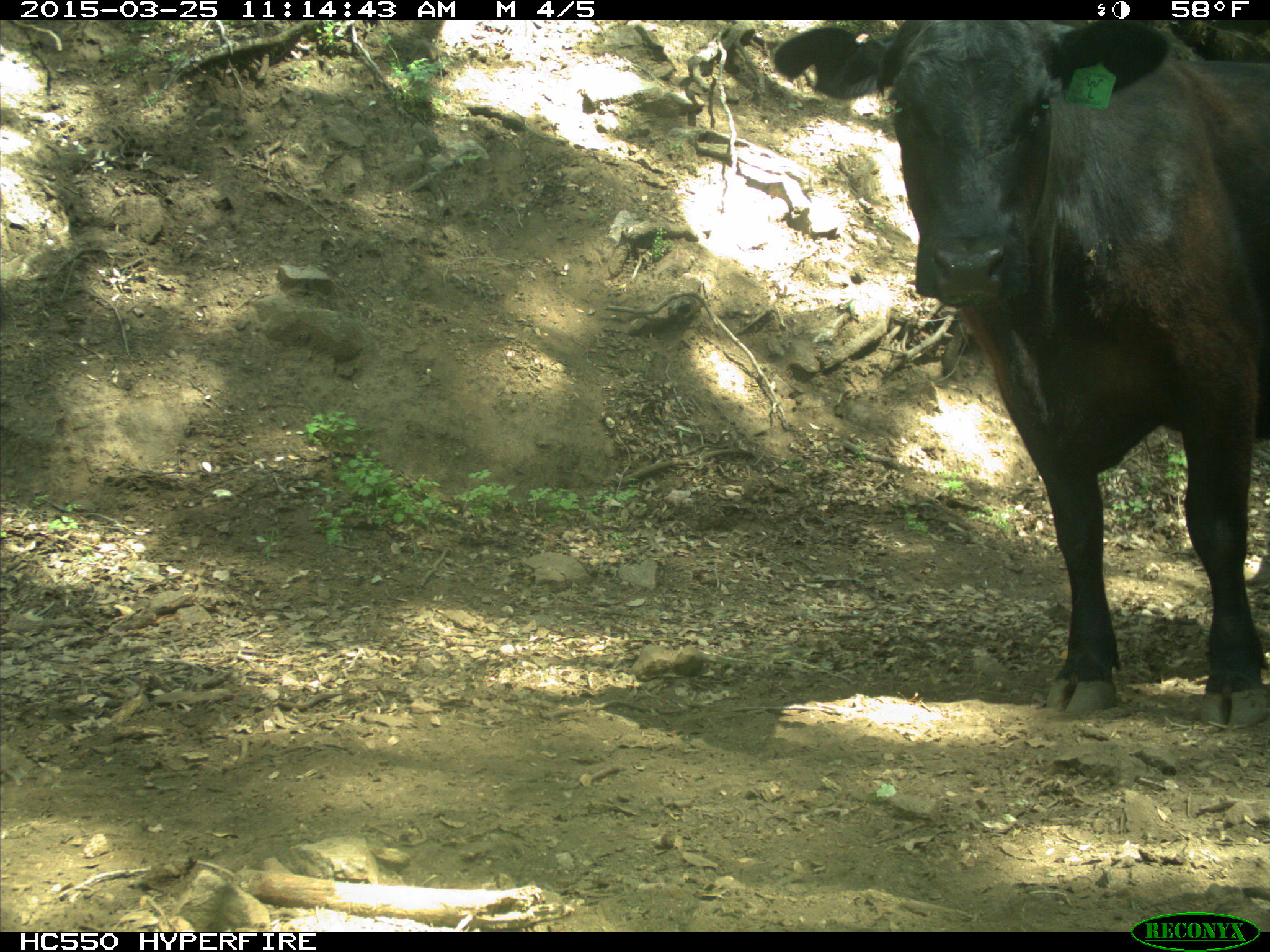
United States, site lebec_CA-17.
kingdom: Animalia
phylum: Chordata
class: Mammalia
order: Artiodactyla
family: Bovidae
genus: Bos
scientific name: Bos taurus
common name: domestic cow